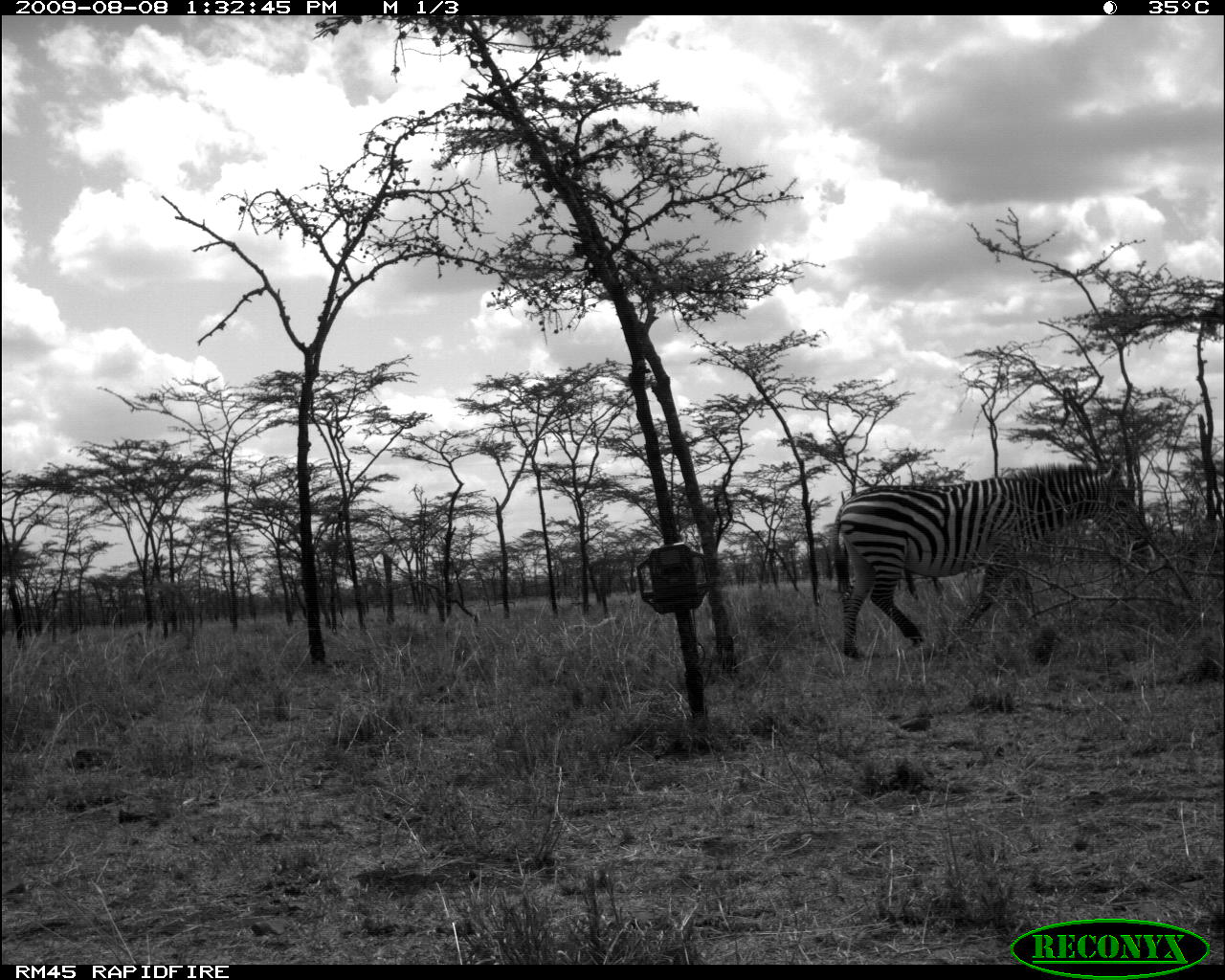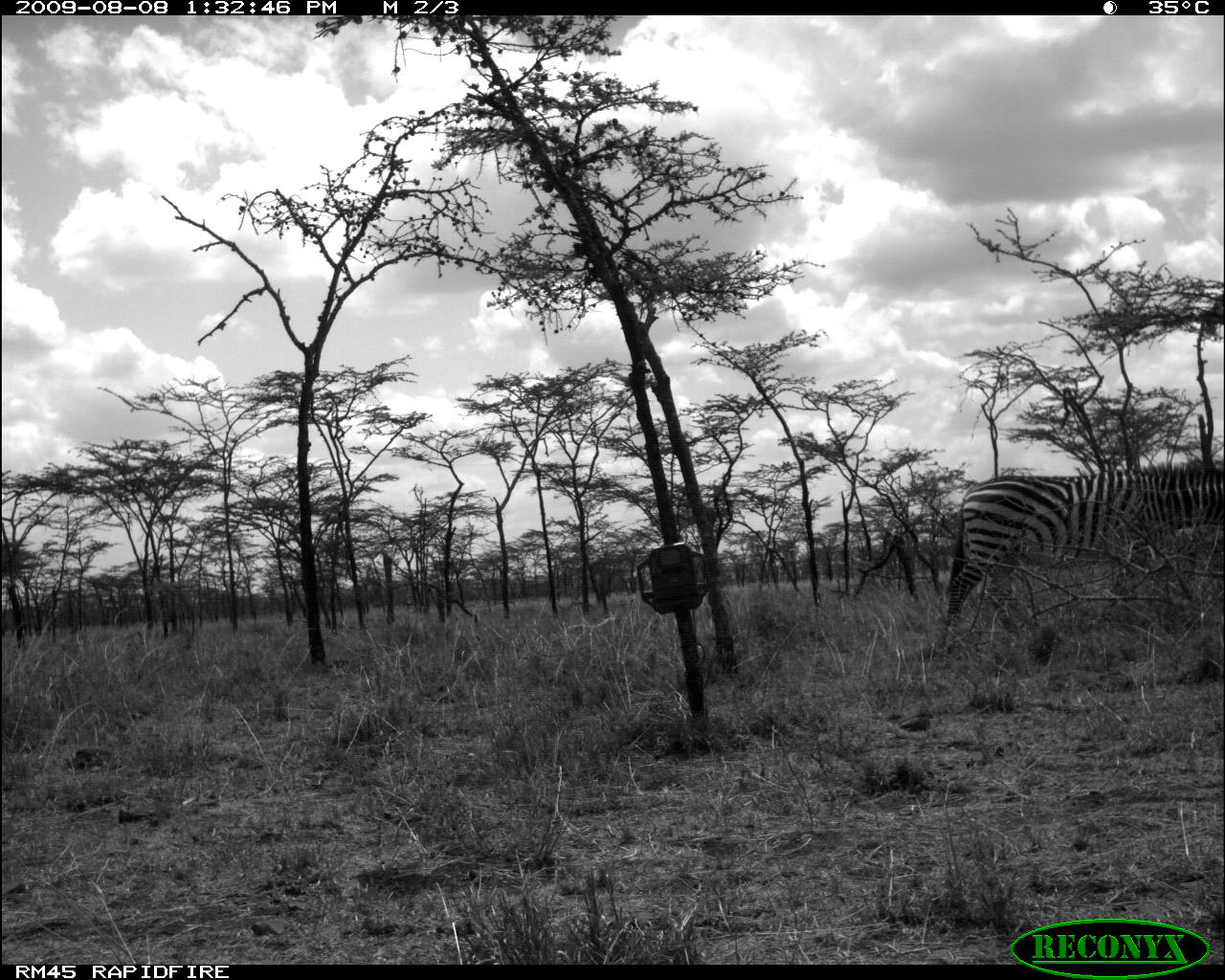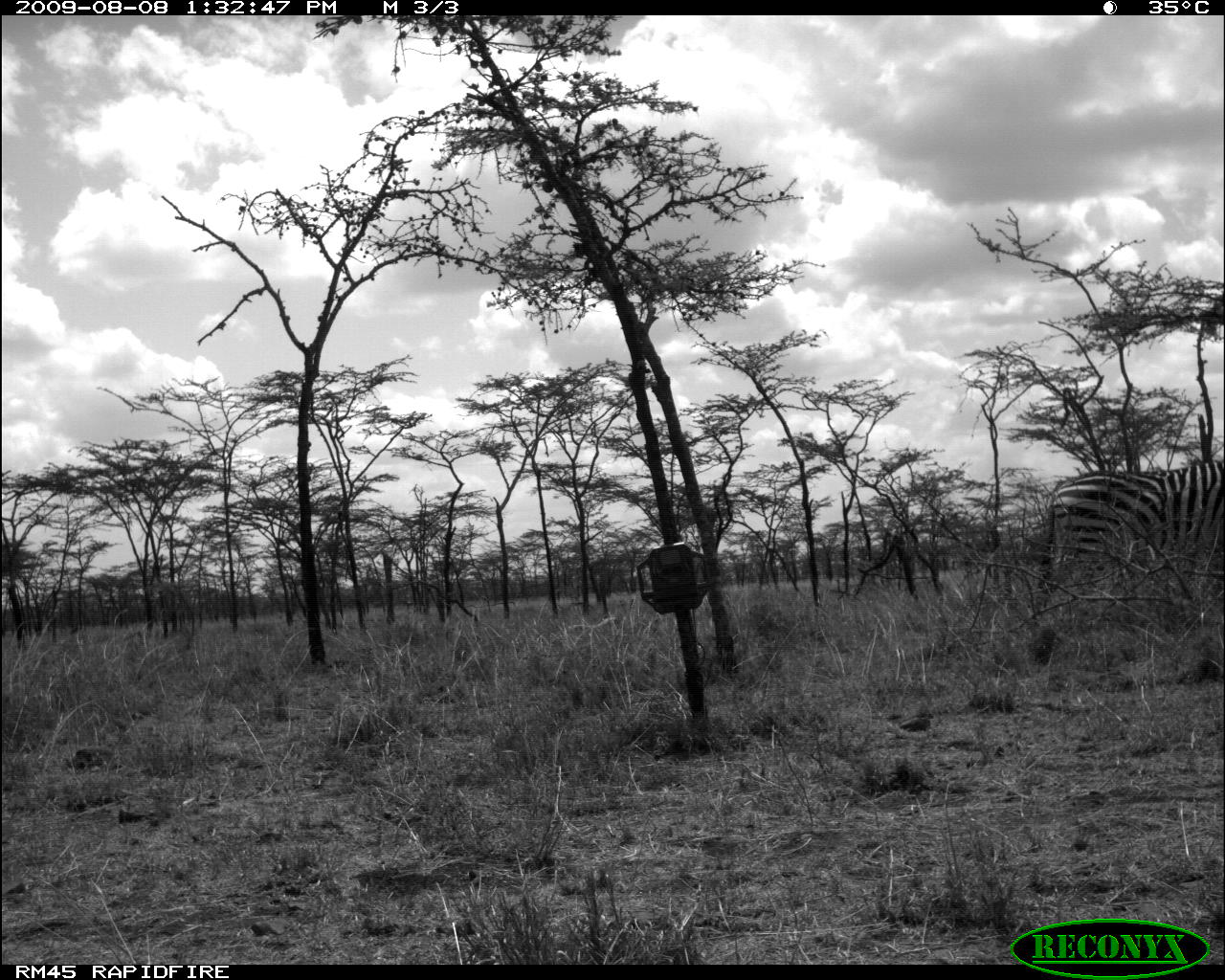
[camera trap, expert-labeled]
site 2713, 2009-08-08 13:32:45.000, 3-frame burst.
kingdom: Animalia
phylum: Chordata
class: Mammalia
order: Perissodactyla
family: Equidae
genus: Equus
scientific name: Equus quagga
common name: plains zebra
Equus quagga (plains zebra), count 1.